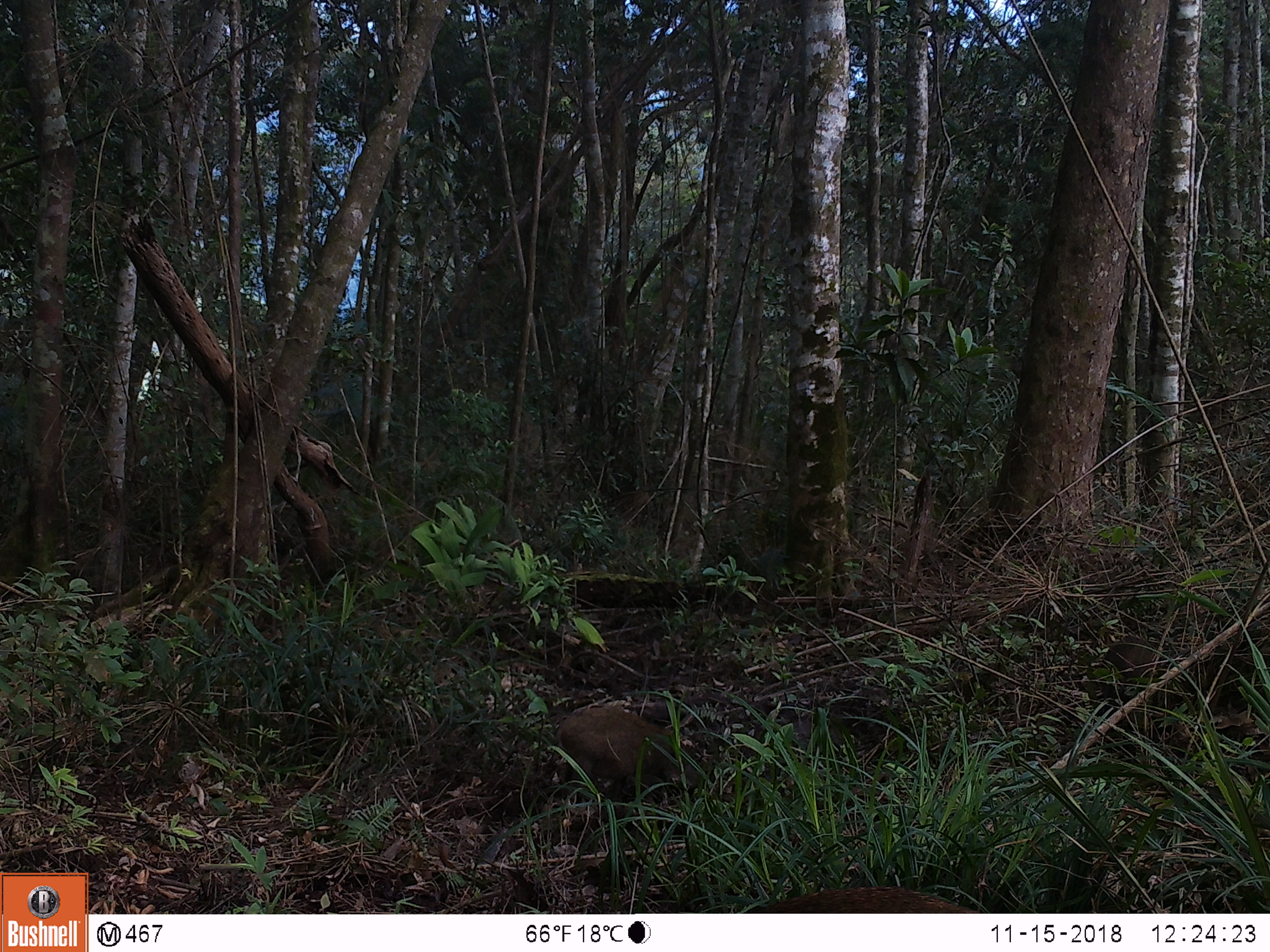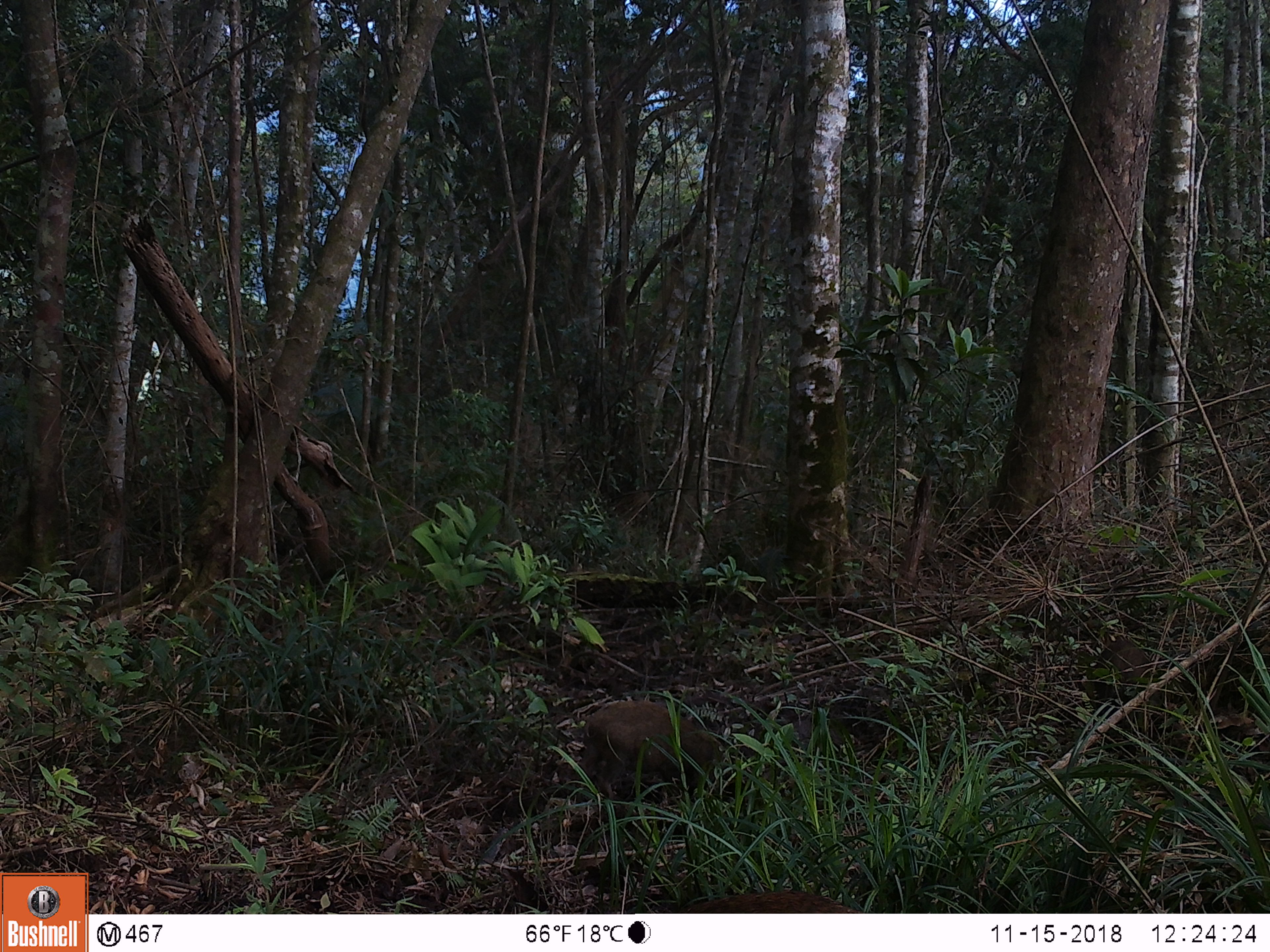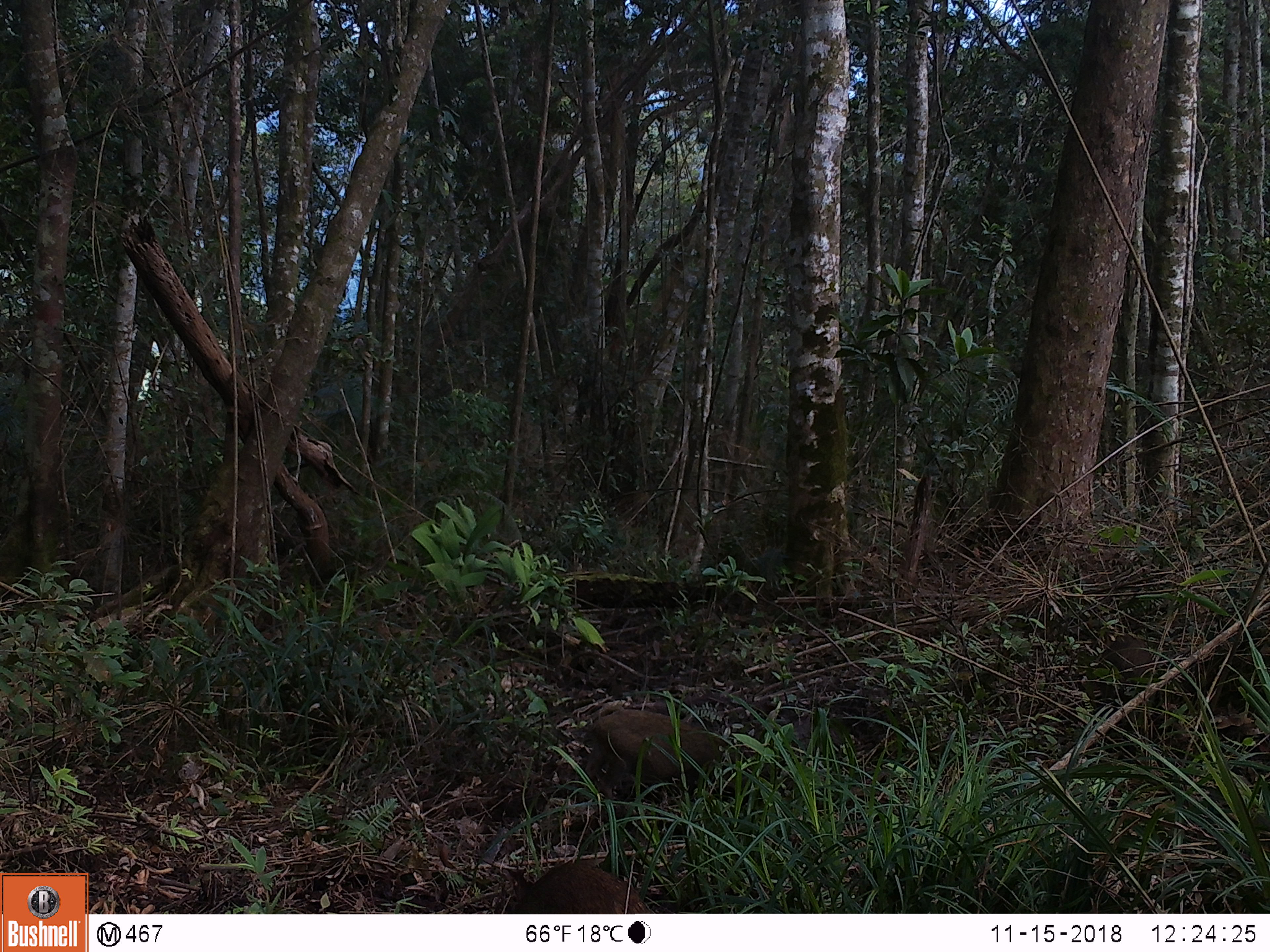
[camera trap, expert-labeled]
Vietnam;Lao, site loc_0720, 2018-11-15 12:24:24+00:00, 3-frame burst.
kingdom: Animalia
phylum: Chordata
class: Mammalia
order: Artiodactyla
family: Suidae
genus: Sus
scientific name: Sus scrofa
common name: eurasian wild pig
Eurasian wild pig (Sus scrofa). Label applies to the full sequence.